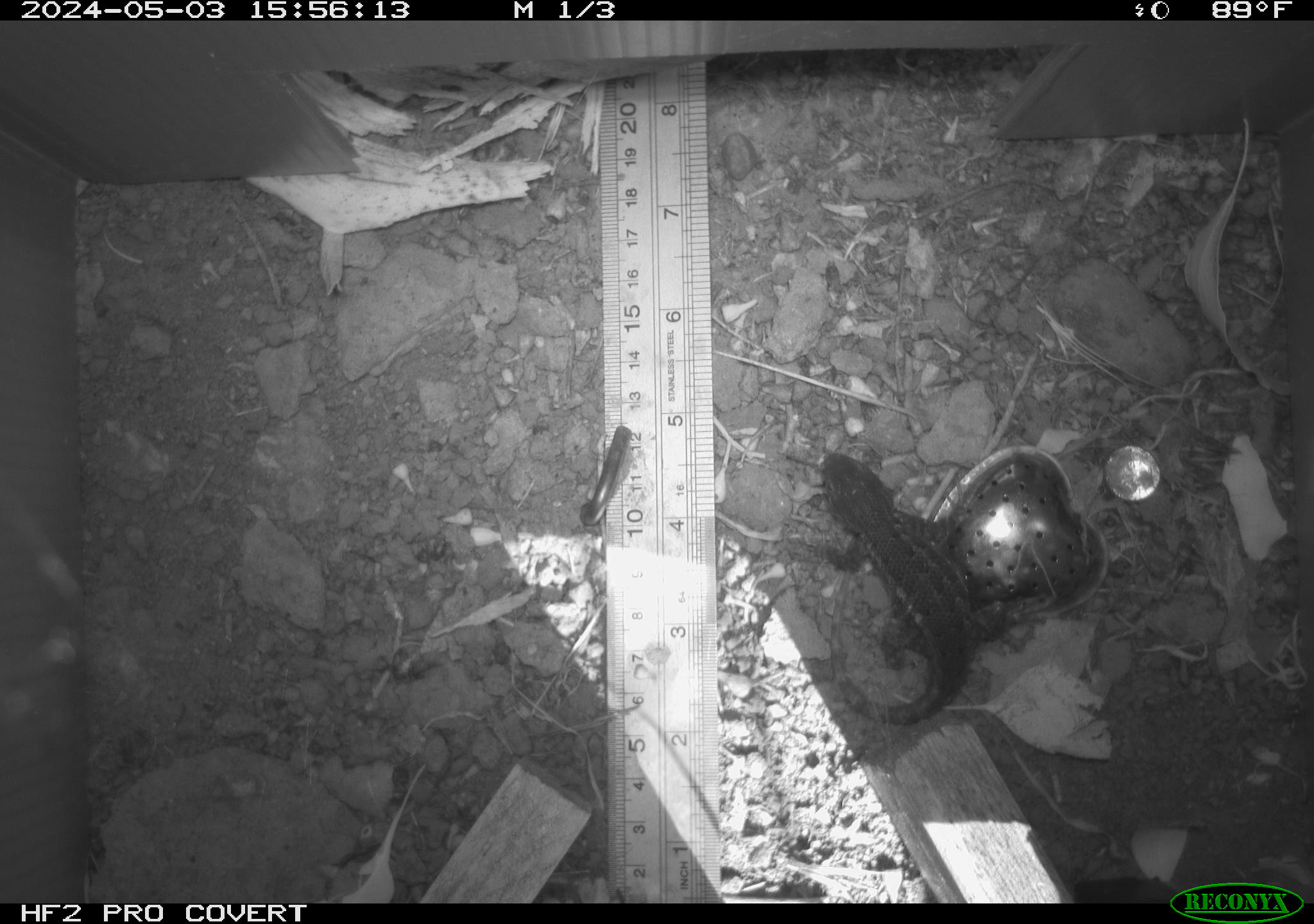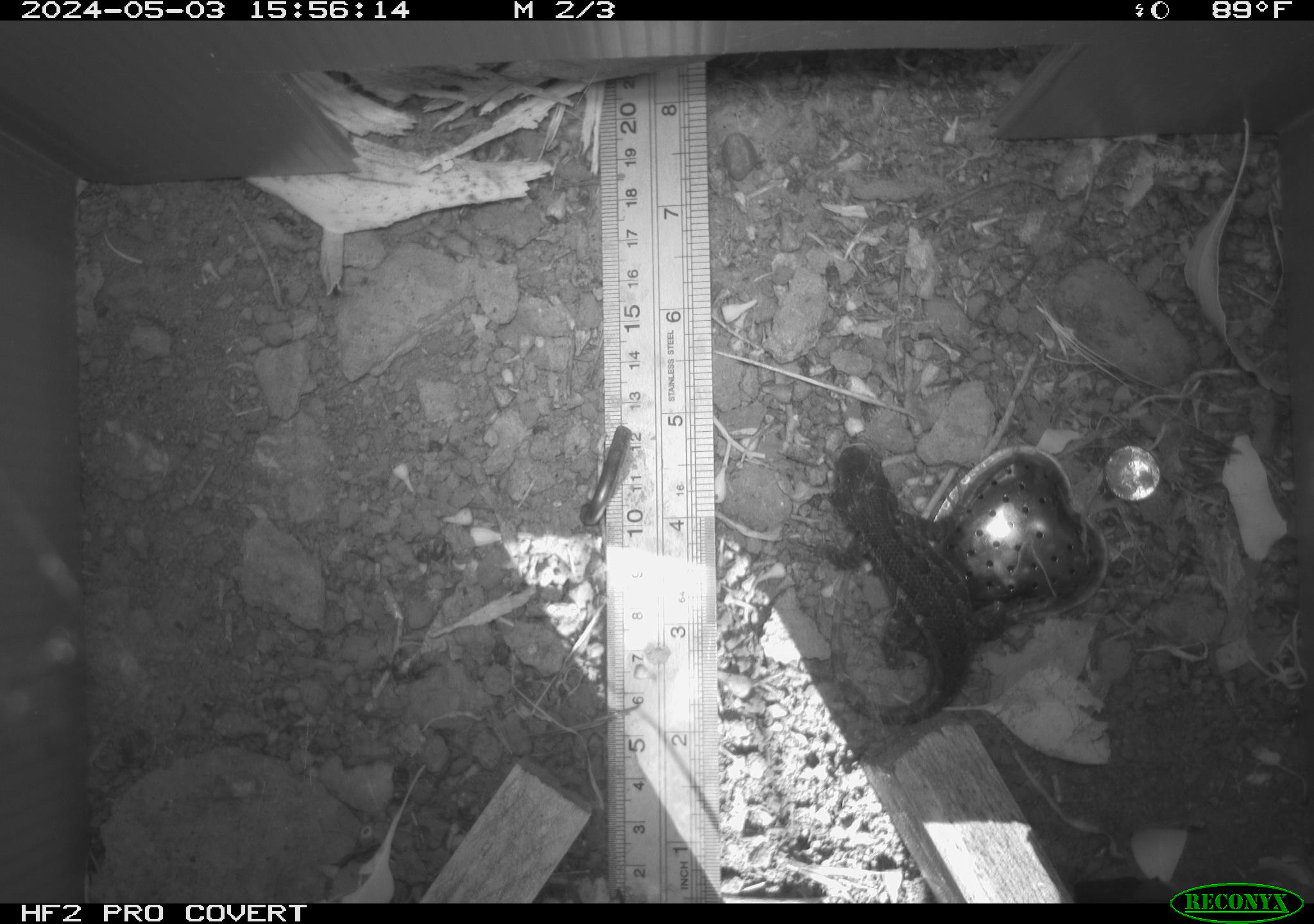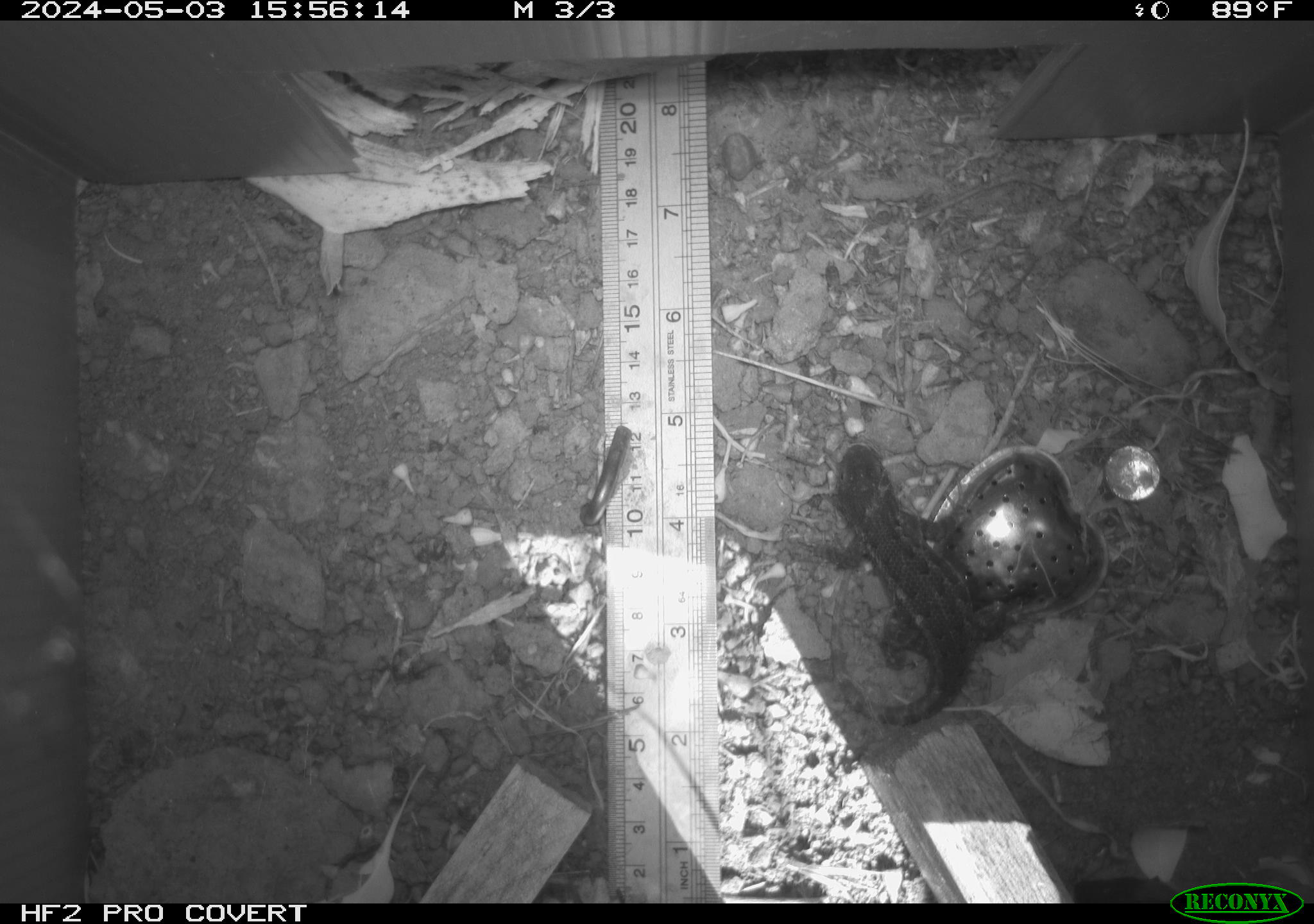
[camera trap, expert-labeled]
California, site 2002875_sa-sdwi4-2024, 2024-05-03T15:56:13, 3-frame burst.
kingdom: Animalia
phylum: Chordata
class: Reptilia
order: Squamata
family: Phrynosomatidae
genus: Sceloporus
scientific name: Sceloporus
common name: spiny lizards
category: sceloporus species